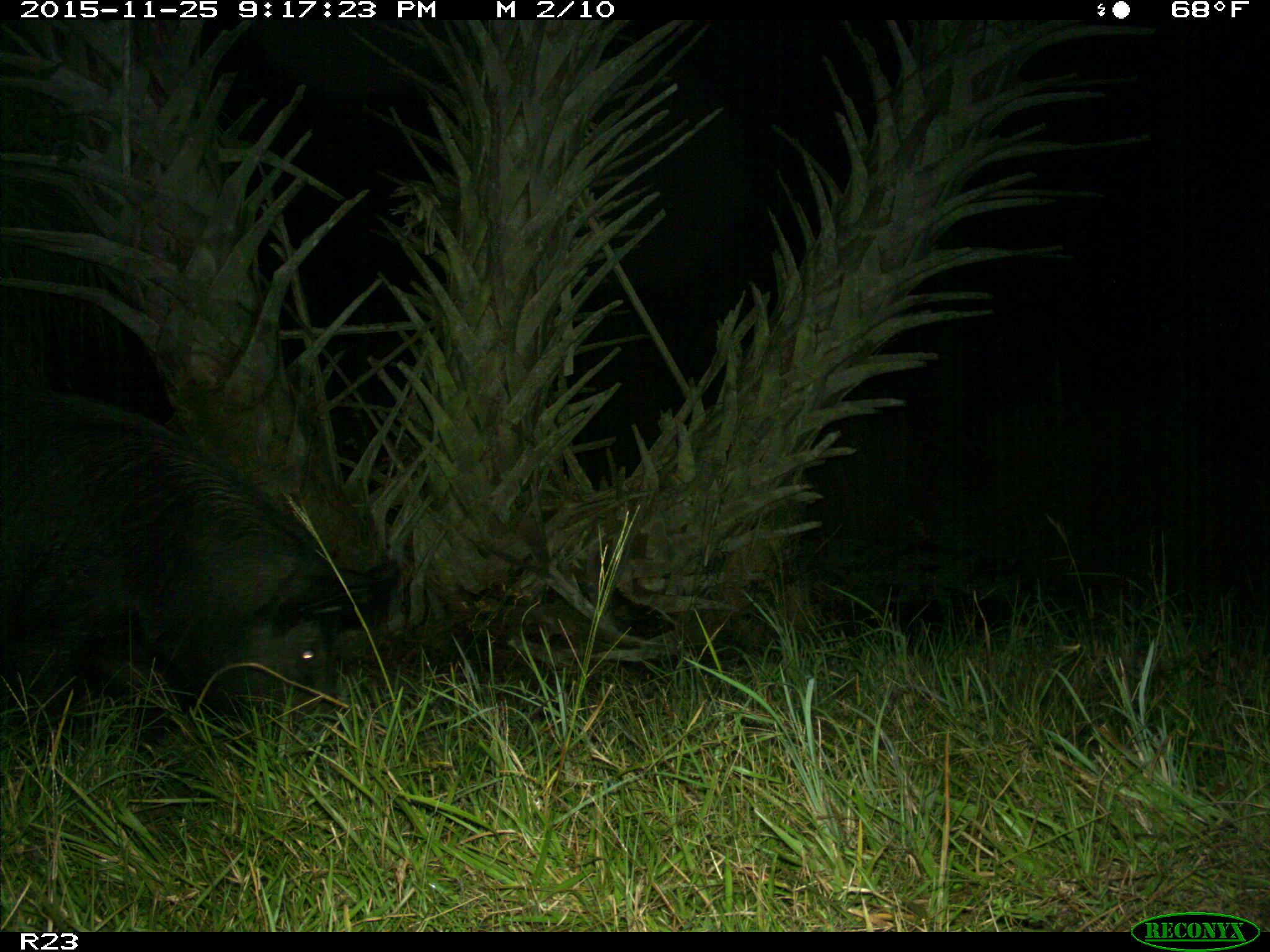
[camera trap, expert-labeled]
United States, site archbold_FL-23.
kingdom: Animalia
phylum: Chordata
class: Mammalia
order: Artiodactyla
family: Suidae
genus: Sus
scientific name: Sus scrofa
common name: wild boar